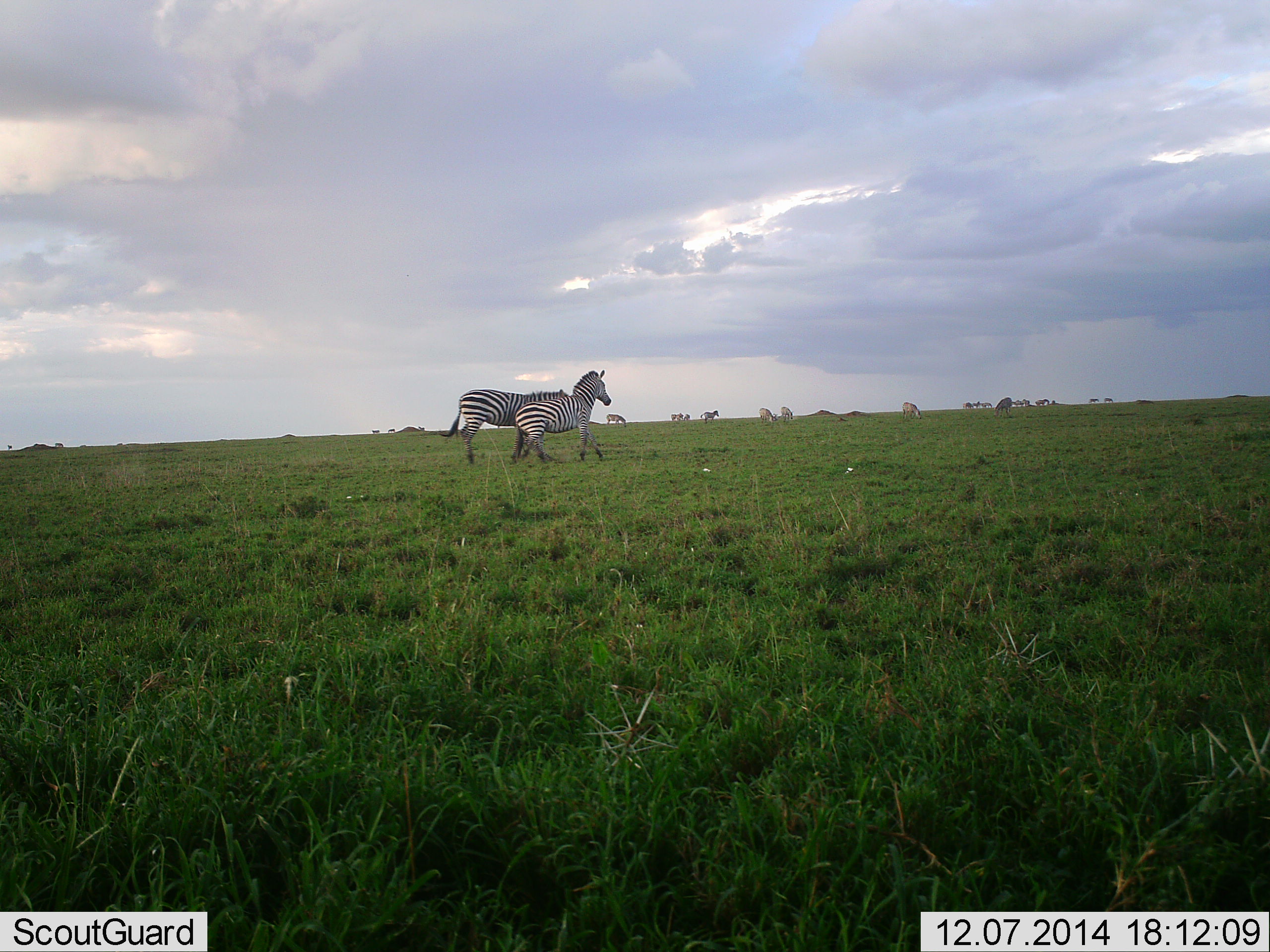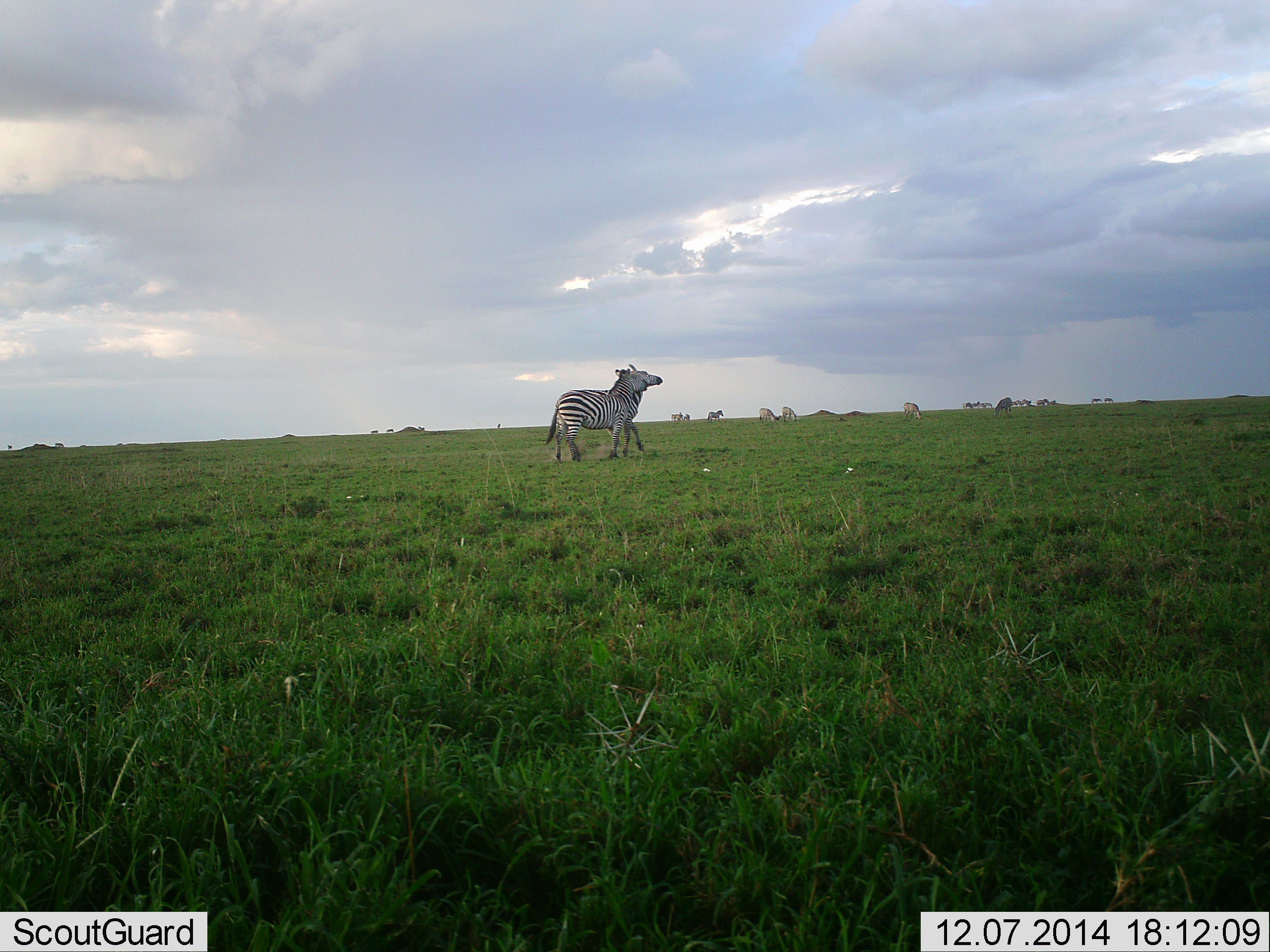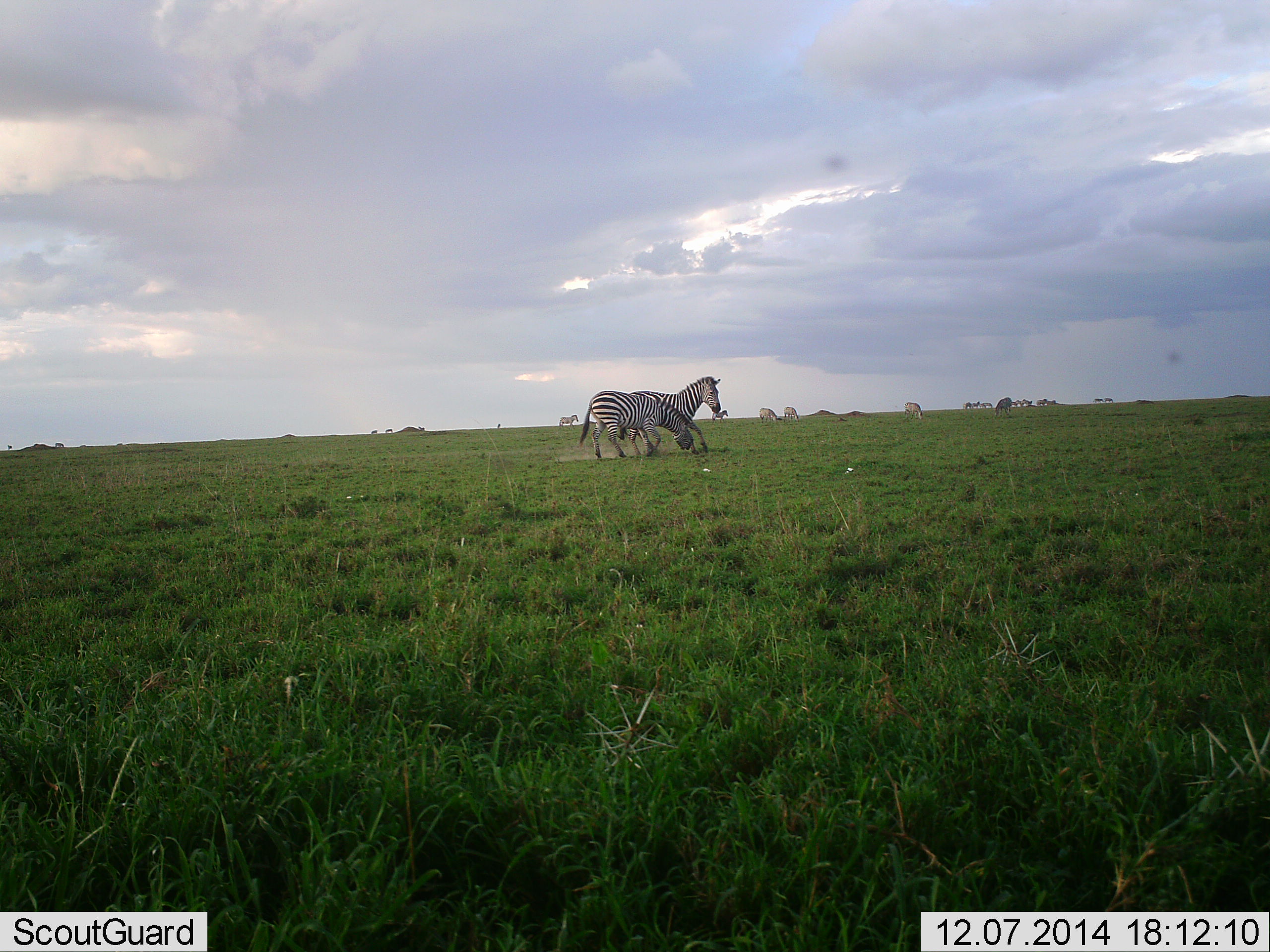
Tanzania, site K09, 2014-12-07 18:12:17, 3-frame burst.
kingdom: Animalia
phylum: Chordata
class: Mammalia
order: Perissodactyla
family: Equidae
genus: Equus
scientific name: Equus quagga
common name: plains zebra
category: zebra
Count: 2.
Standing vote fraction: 15%.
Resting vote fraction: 0%.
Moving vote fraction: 77%.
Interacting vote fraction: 62%.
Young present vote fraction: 0%.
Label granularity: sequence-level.